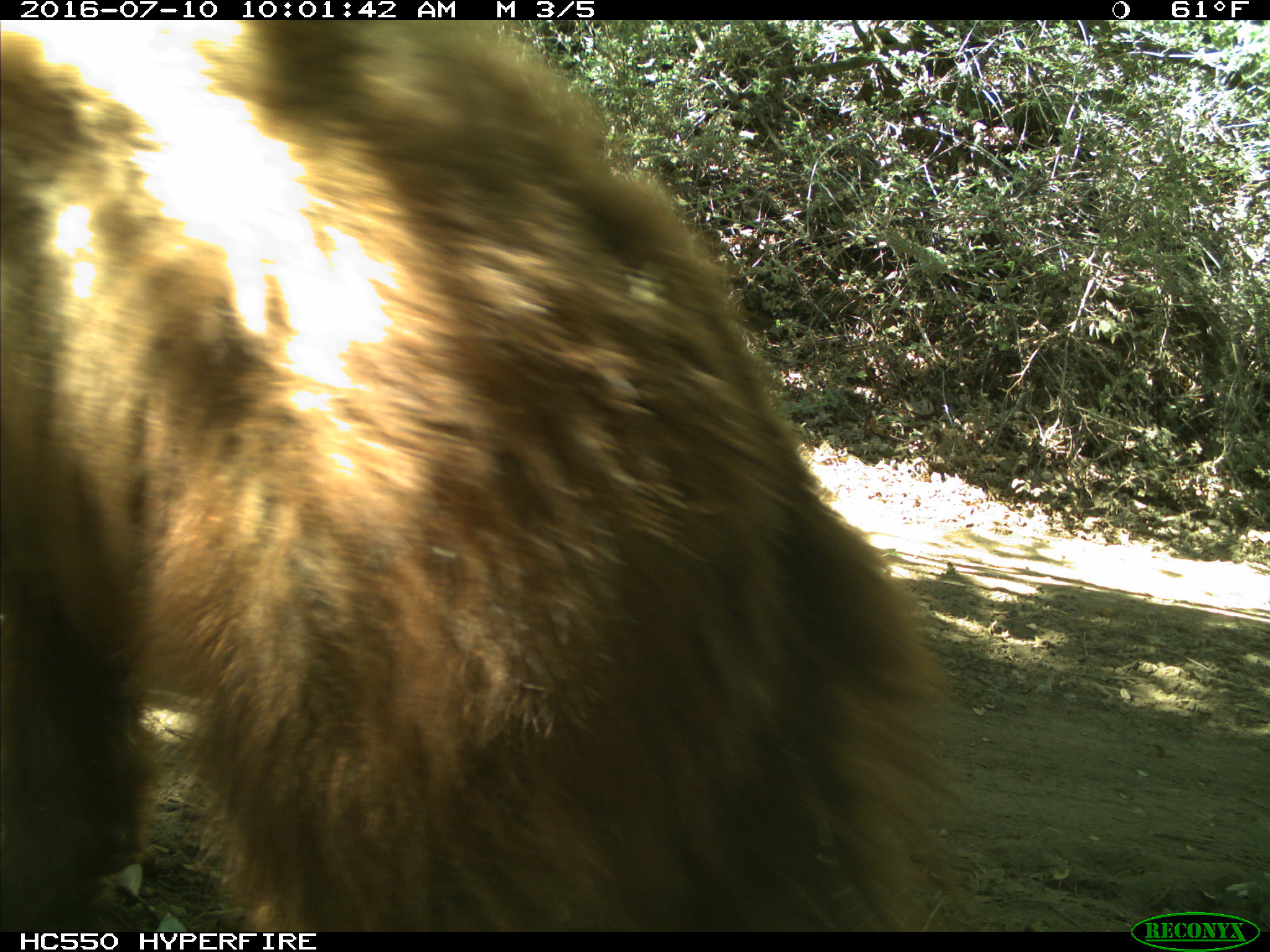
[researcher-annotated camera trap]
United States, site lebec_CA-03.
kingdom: Animalia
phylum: Chordata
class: Mammalia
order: Carnivora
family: Ursidae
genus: Ursus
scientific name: Ursus americanus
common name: american black bear